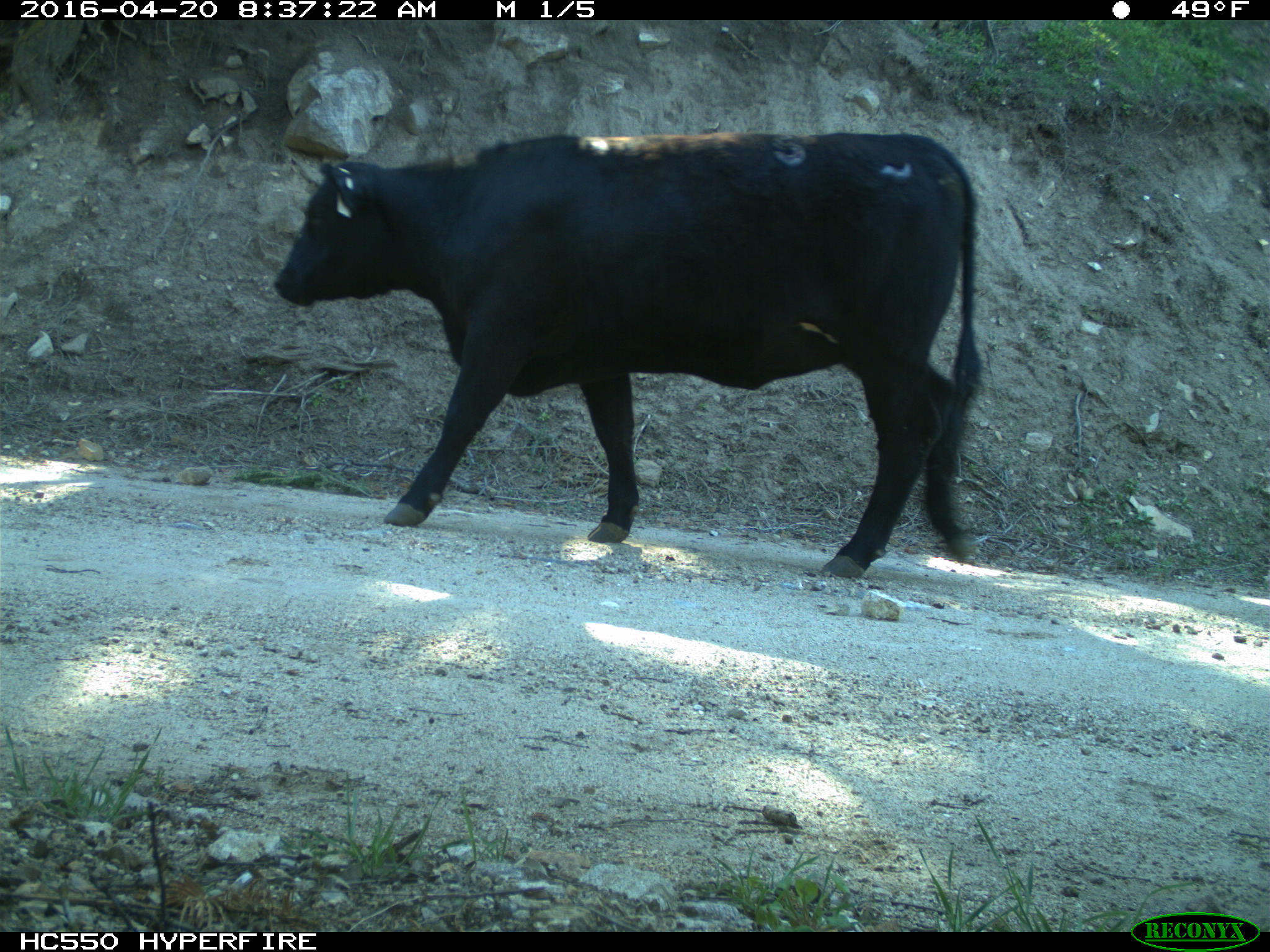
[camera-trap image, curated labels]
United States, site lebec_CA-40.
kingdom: Animalia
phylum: Chordata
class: Mammalia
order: Artiodactyla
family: Bovidae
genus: Bos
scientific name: Bos taurus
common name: domestic cow